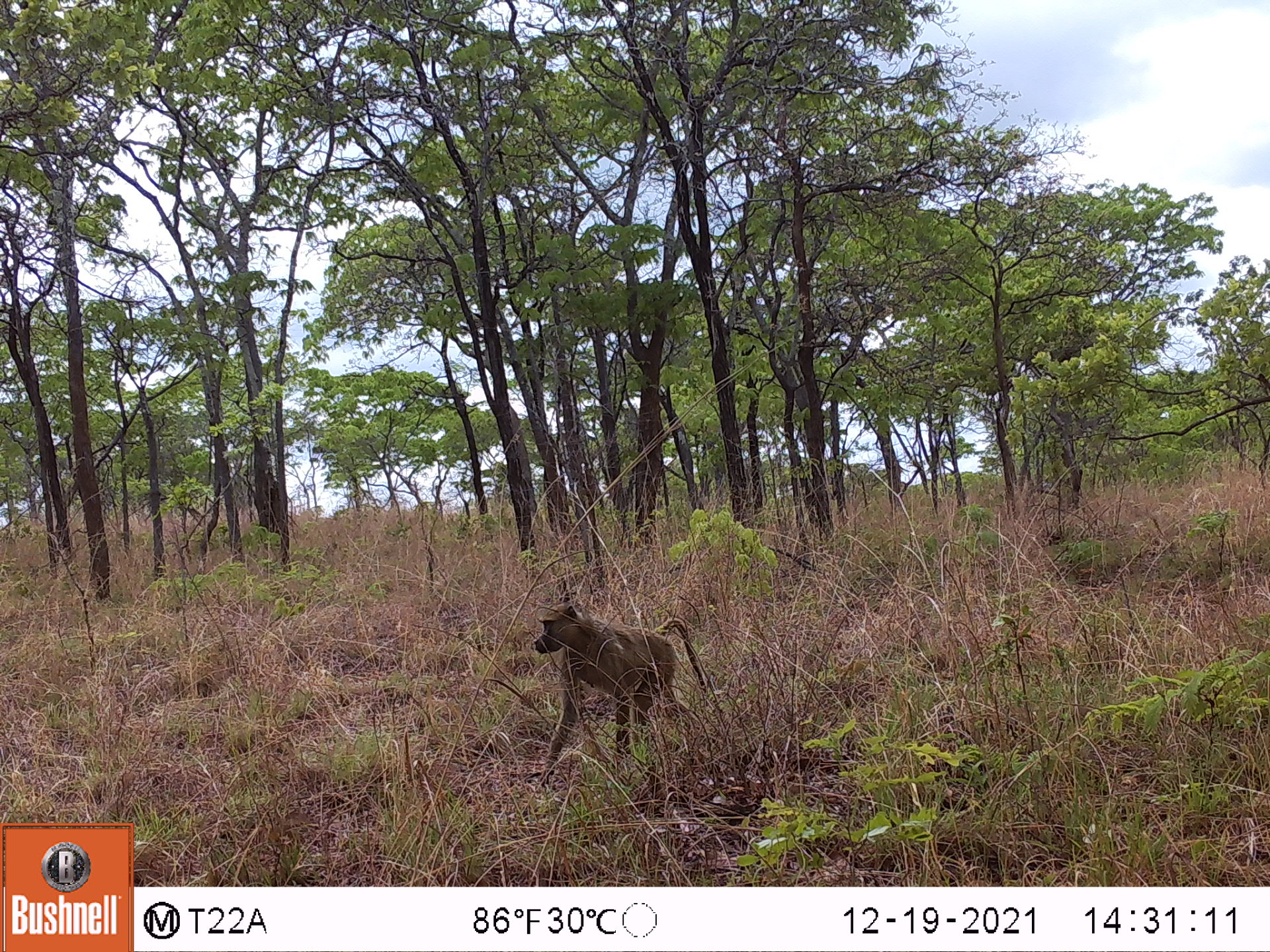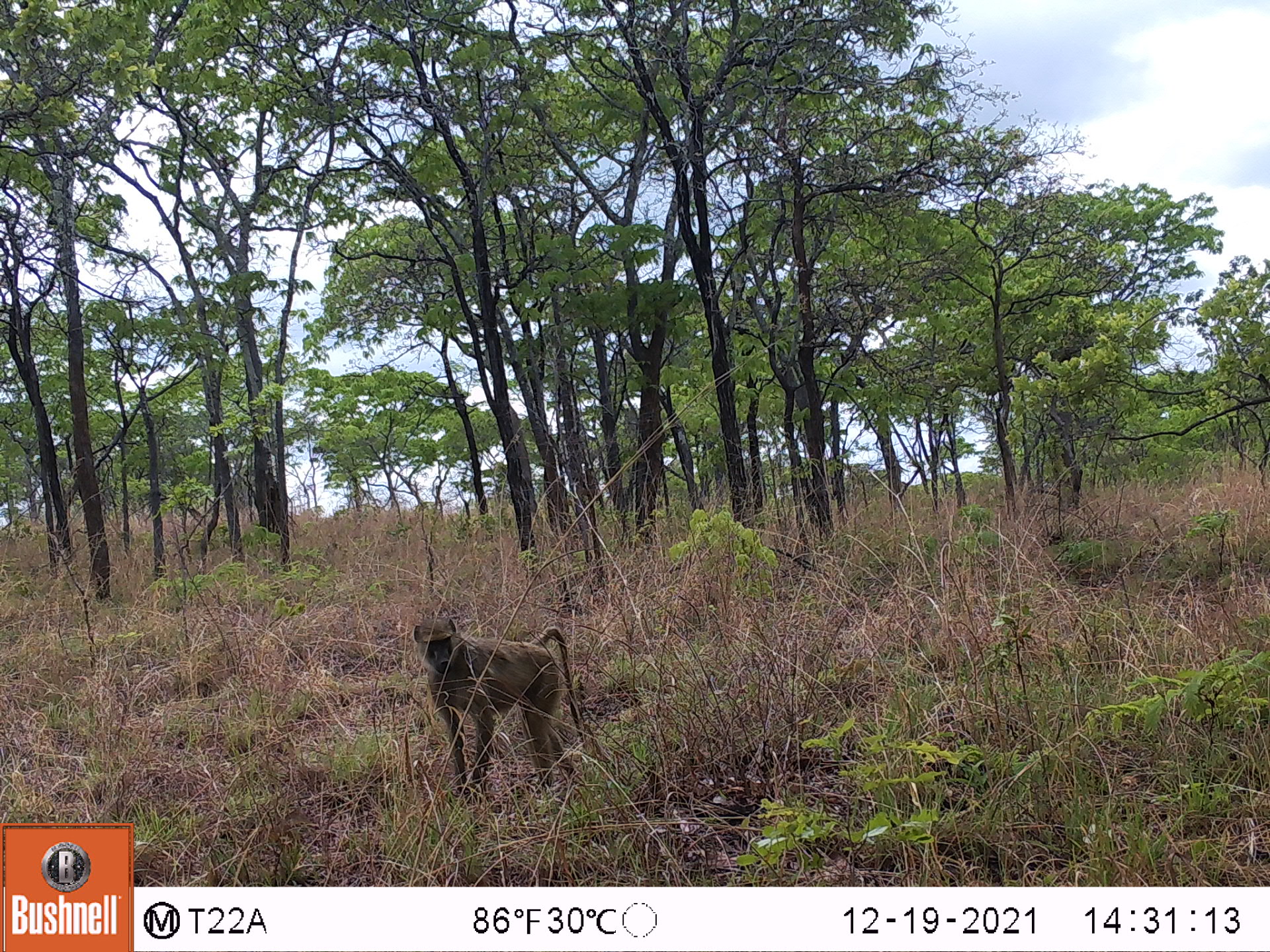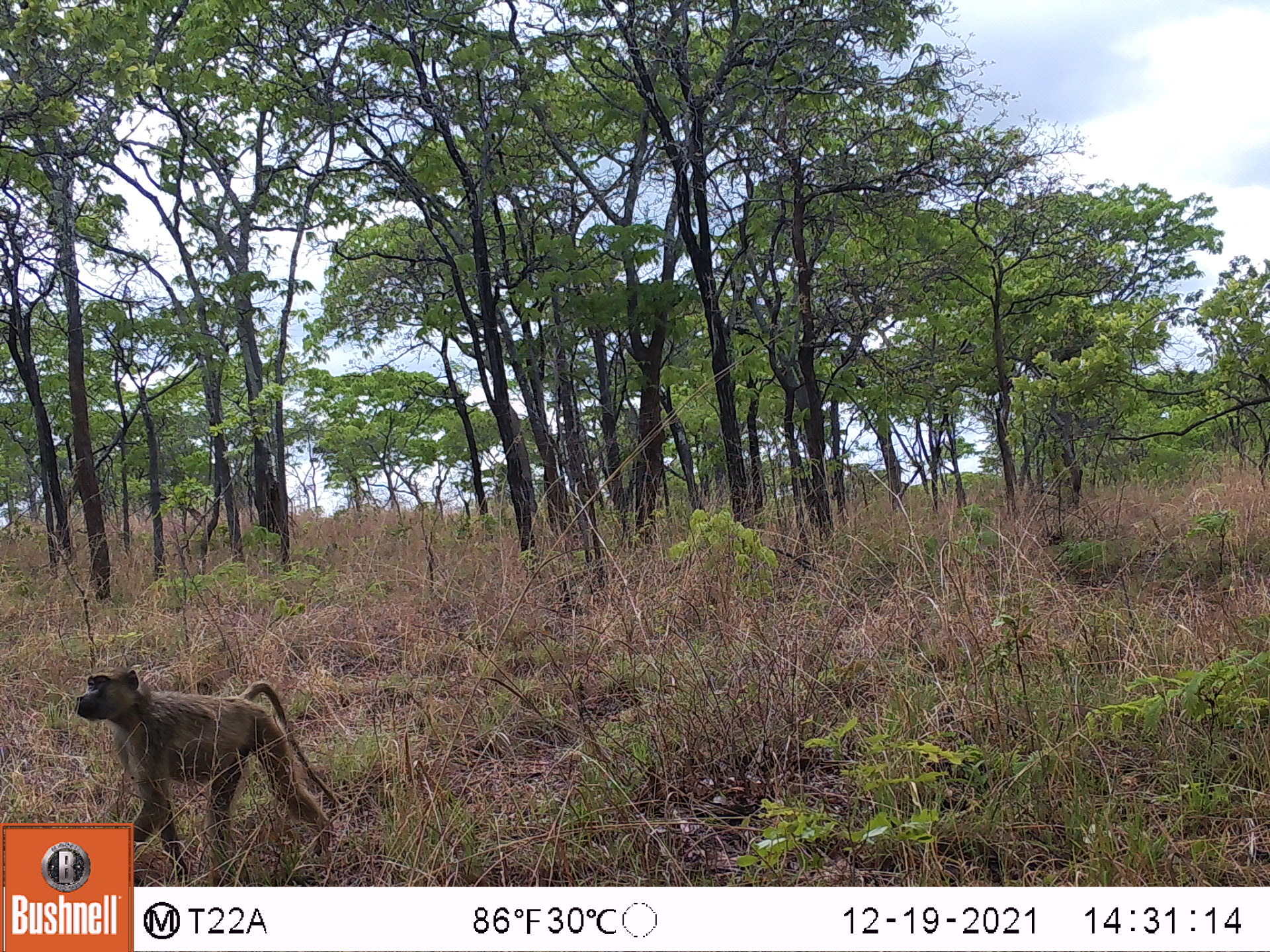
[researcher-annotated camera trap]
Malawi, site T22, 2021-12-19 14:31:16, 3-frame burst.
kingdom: Animalia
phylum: Chordata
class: Mammalia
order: Primates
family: Cercopithecidae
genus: Papio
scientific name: Papio cynocephalus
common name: yellow baboon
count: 1